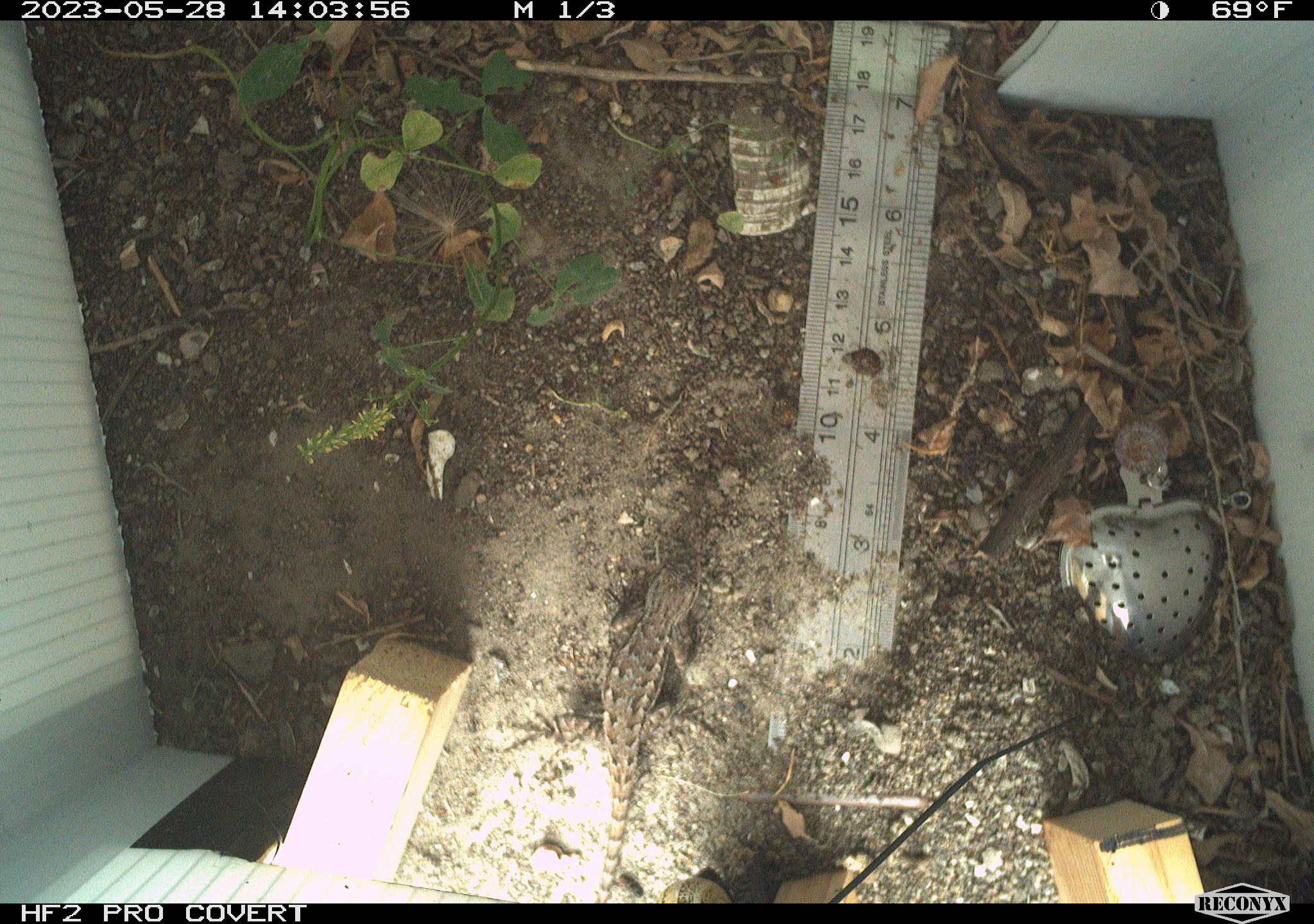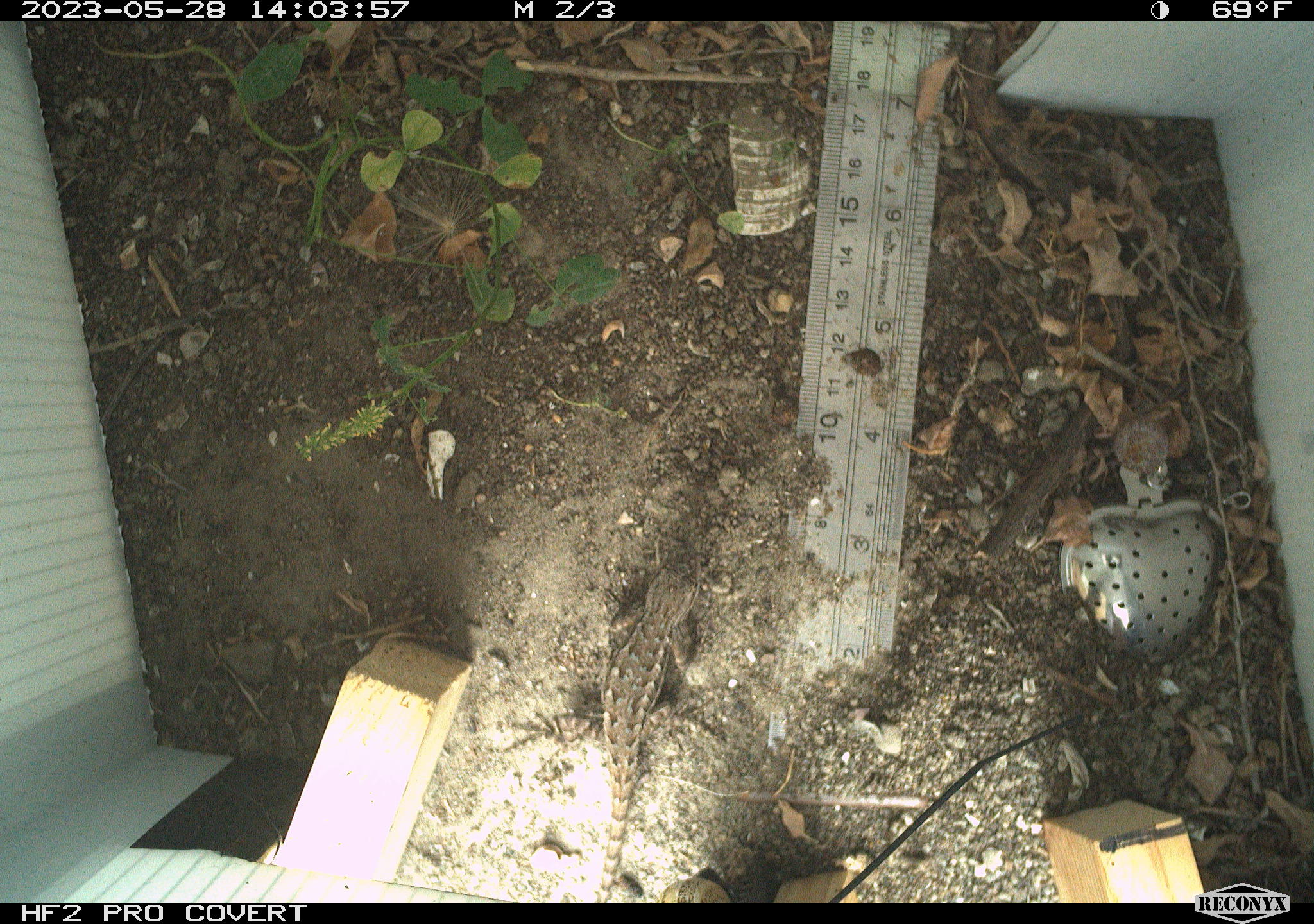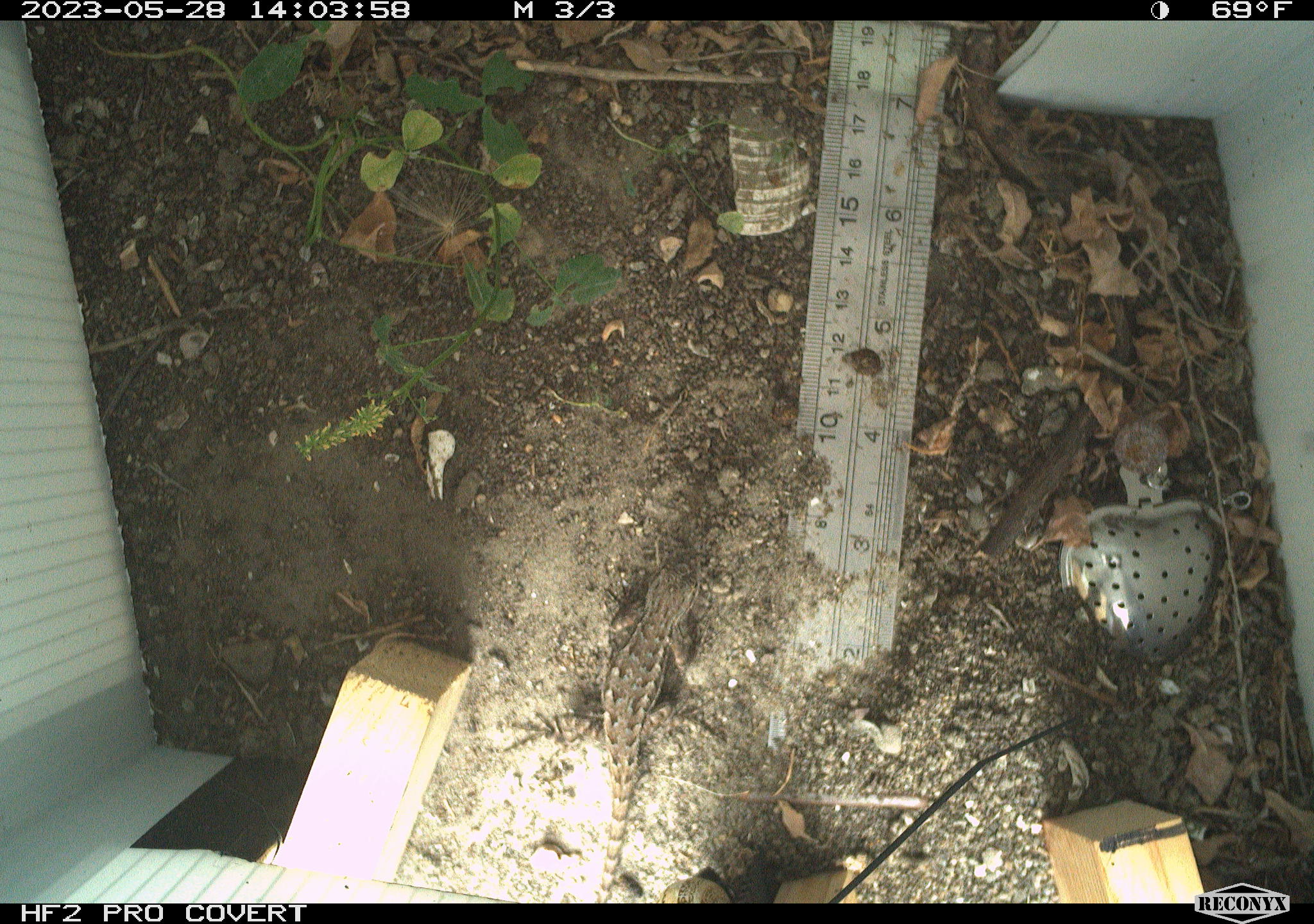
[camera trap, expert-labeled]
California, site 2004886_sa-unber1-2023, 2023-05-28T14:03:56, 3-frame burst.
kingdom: Animalia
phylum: Chordata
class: Reptilia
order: Squamata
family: Phrynosomatidae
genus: Sceloporus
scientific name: Sceloporus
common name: spiny lizards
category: sceloporus species